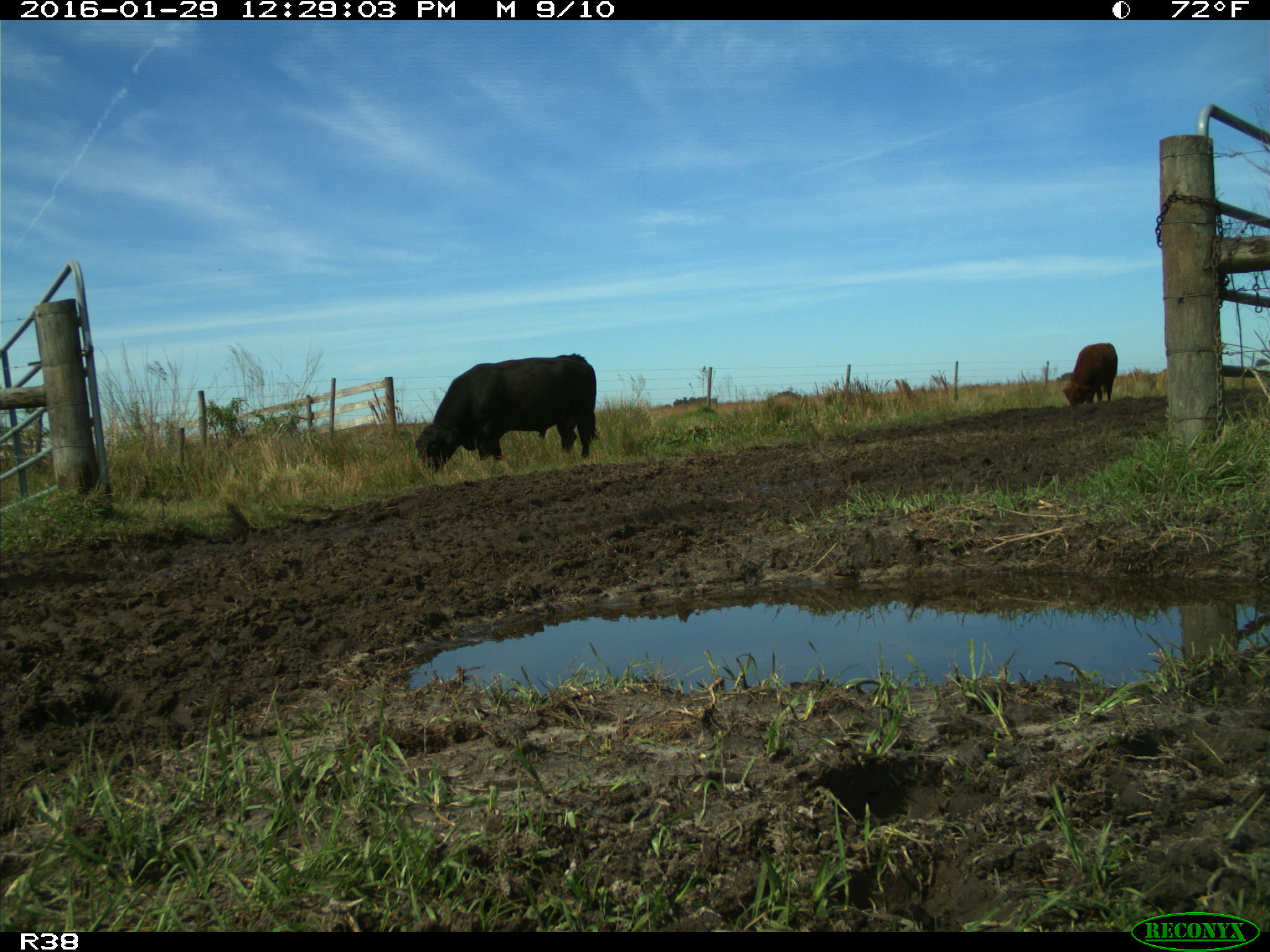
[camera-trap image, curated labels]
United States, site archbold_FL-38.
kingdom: Animalia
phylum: Chordata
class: Mammalia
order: Artiodactyla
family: Bovidae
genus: Bos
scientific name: Bos taurus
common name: domestic cow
Bos taurus (domestic cow).